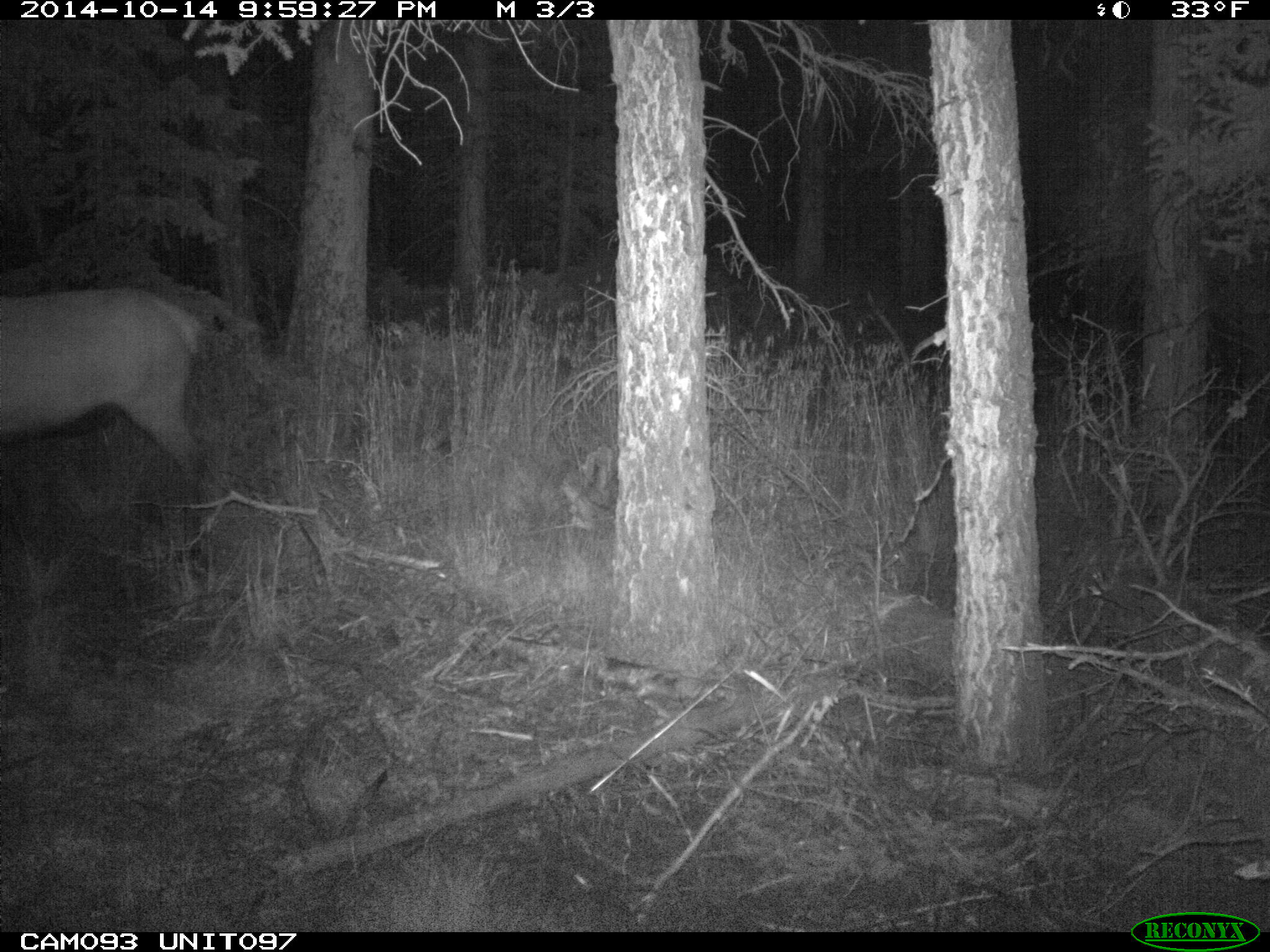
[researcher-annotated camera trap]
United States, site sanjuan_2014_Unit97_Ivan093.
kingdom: Animalia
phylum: Chordata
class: Mammalia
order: Artiodactyla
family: Cervidae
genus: Cervus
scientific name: Cervus elaphus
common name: red deer